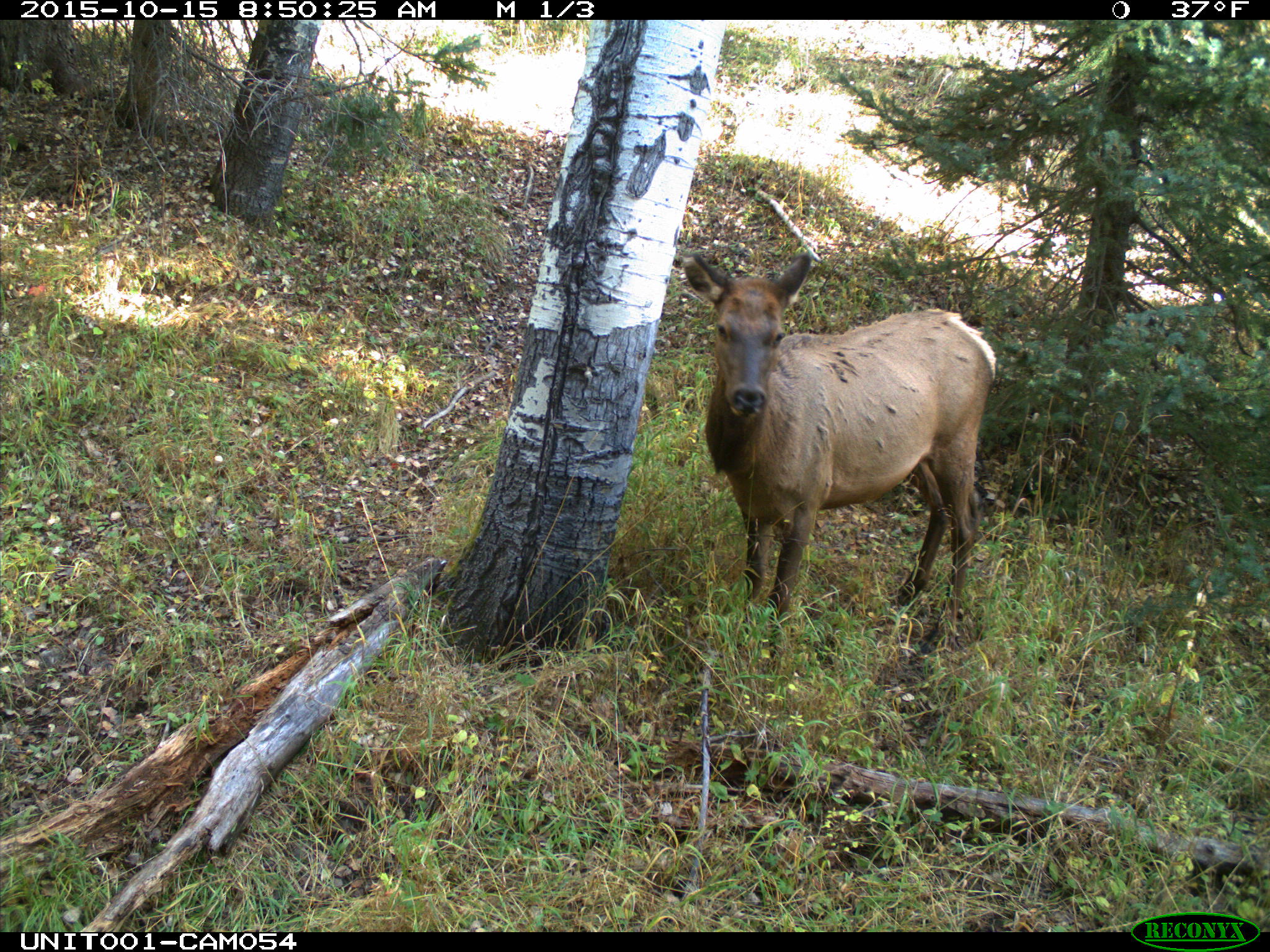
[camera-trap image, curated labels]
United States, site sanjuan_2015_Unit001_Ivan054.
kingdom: Animalia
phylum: Chordata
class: Mammalia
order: Artiodactyla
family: Cervidae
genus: Cervus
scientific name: Cervus elaphus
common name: red deer